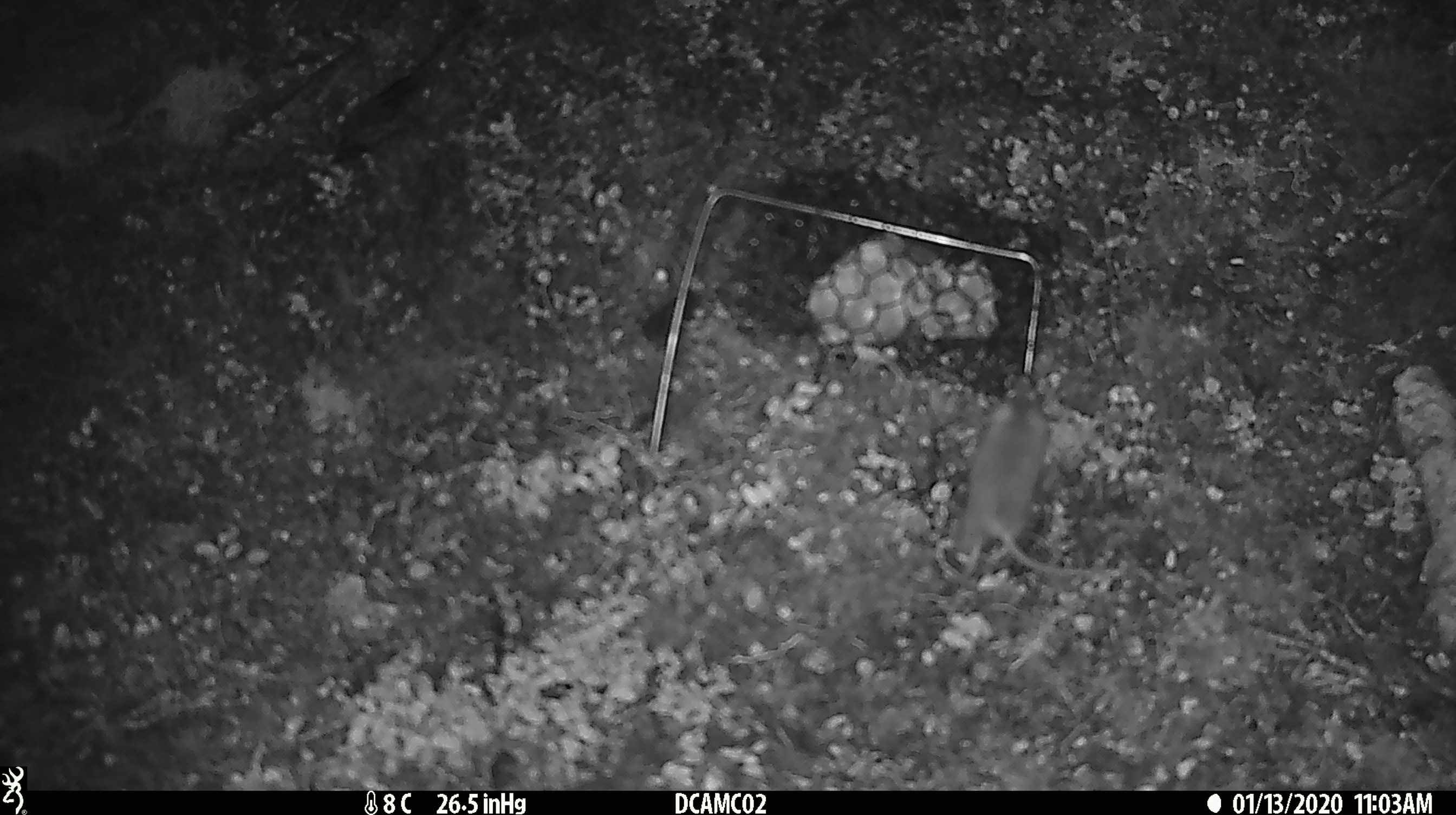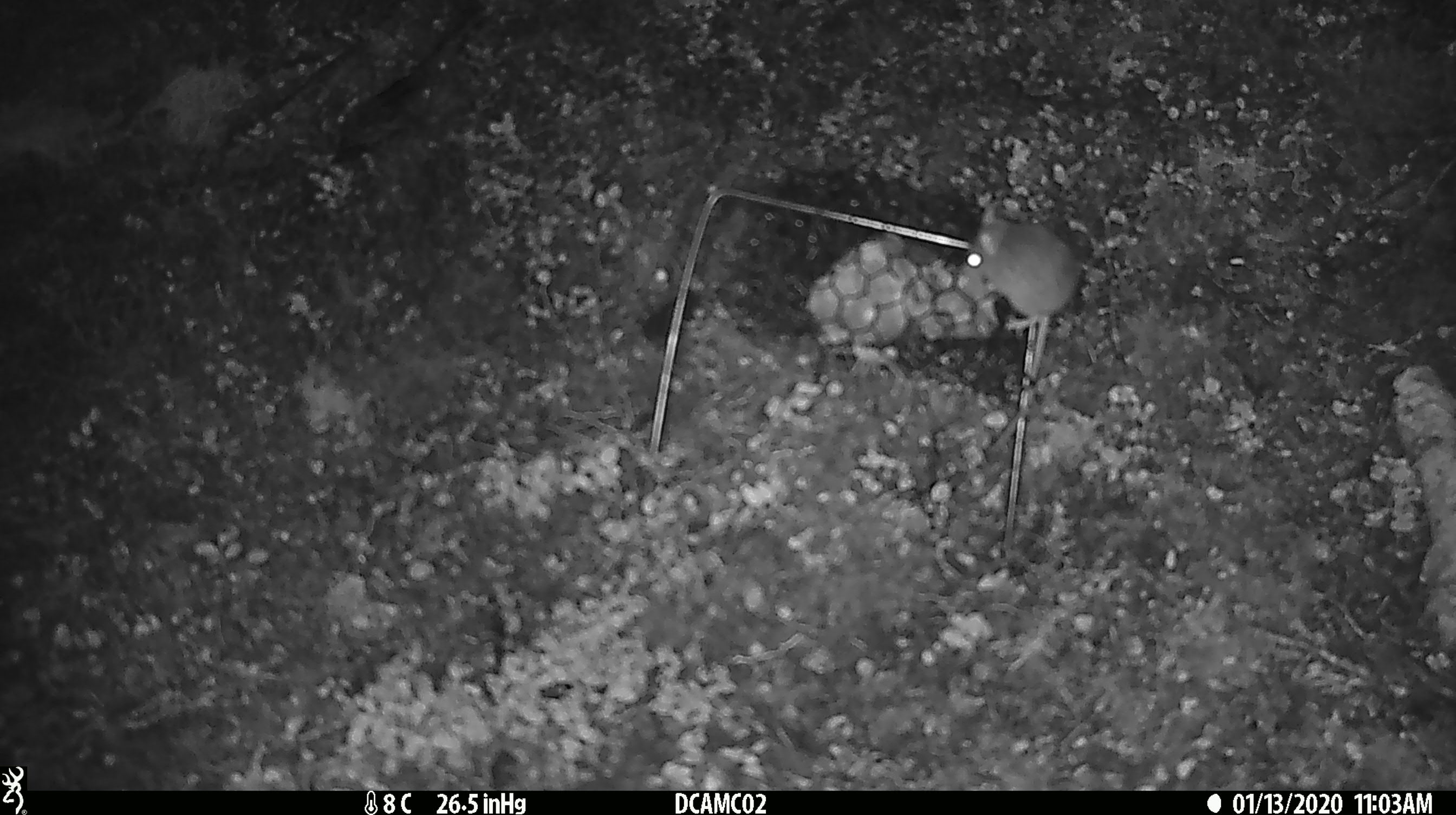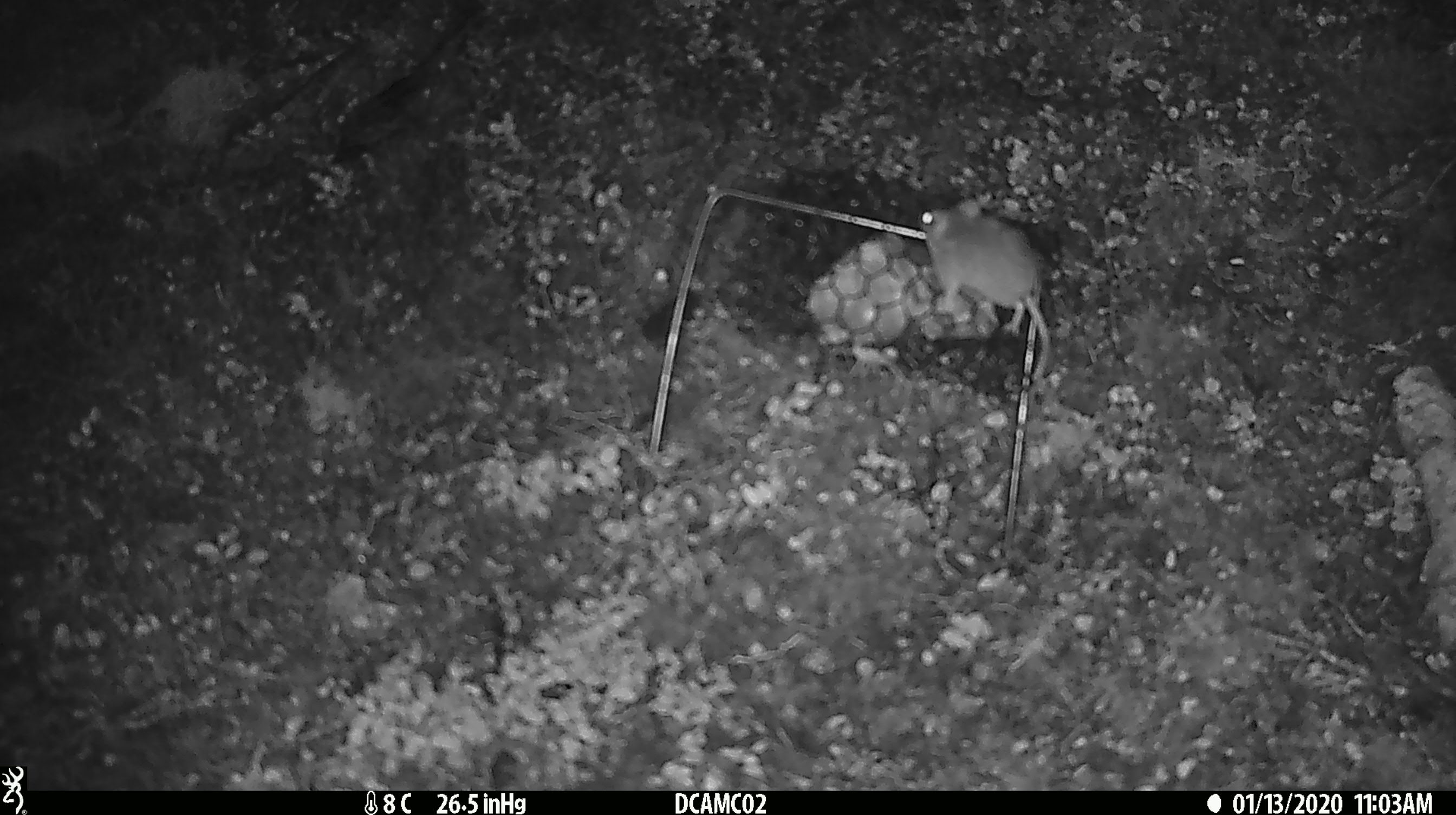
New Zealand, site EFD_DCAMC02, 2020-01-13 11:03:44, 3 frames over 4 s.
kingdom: Animalia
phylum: Chordata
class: Mammalia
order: Rodentia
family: Muridae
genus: Mus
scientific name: Mus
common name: mouse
Mouse (Mus).